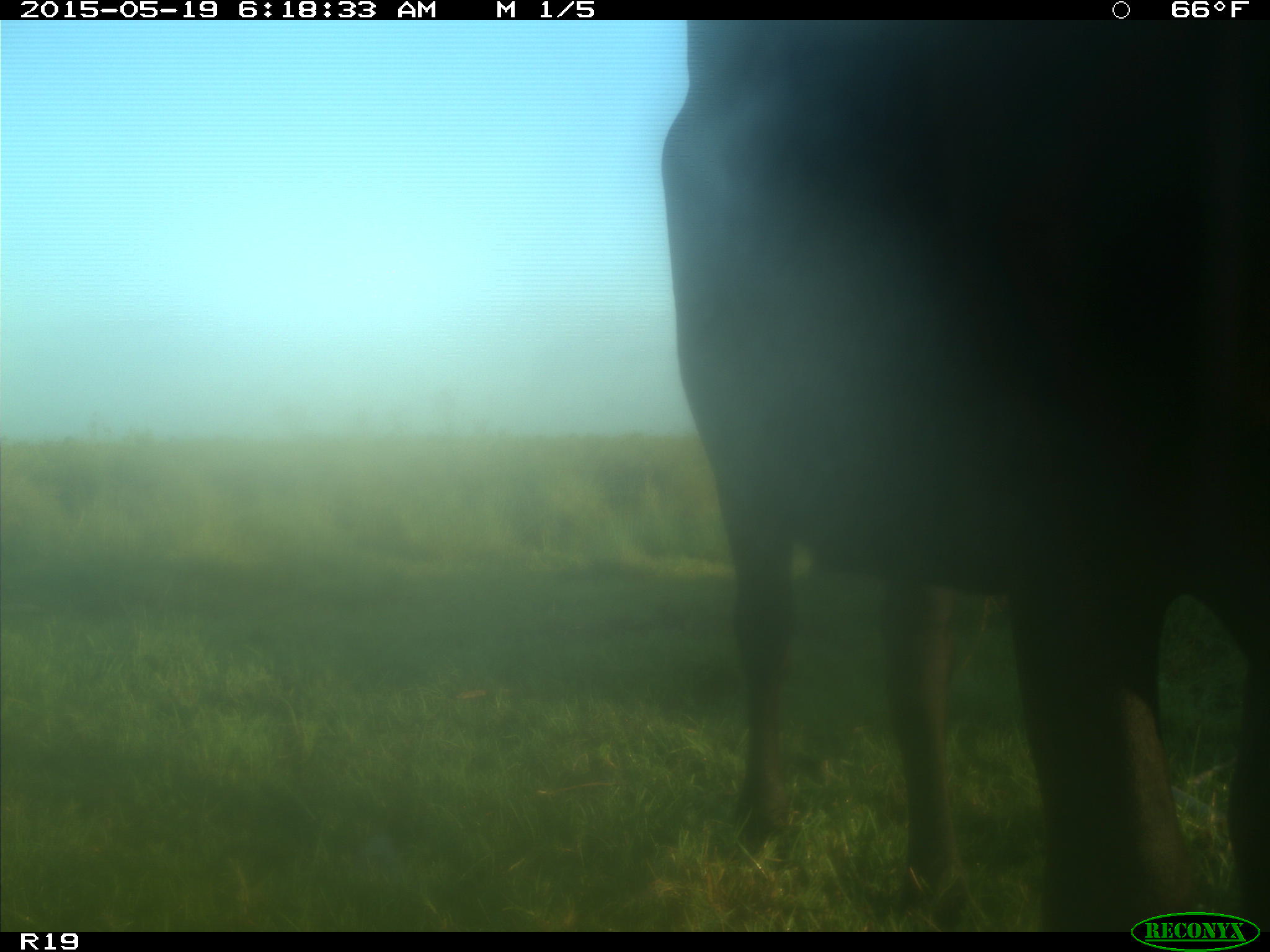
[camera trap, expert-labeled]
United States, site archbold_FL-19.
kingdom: Animalia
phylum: Chordata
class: Mammalia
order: Artiodactyla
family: Bovidae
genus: Bos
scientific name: Bos taurus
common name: domestic cow